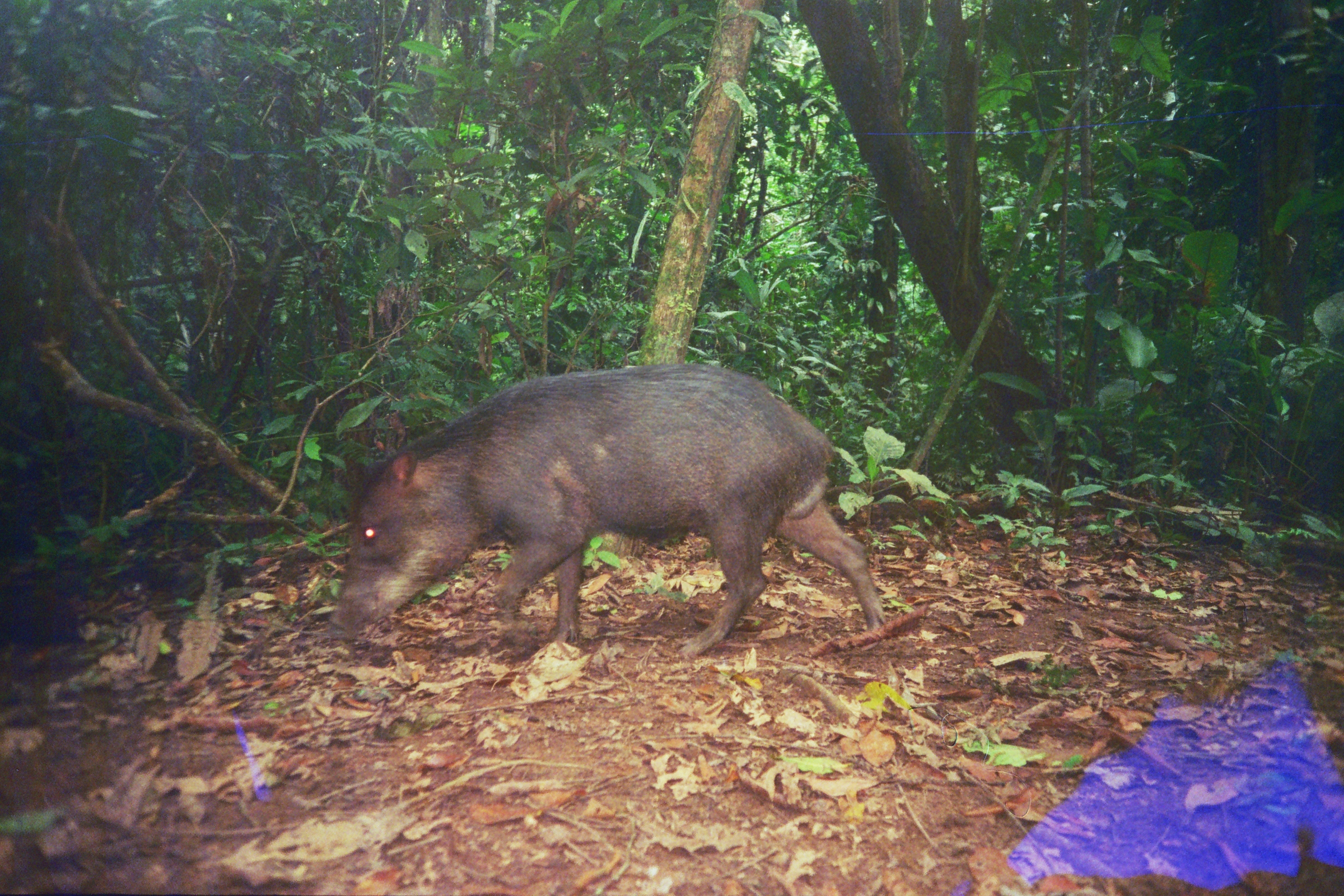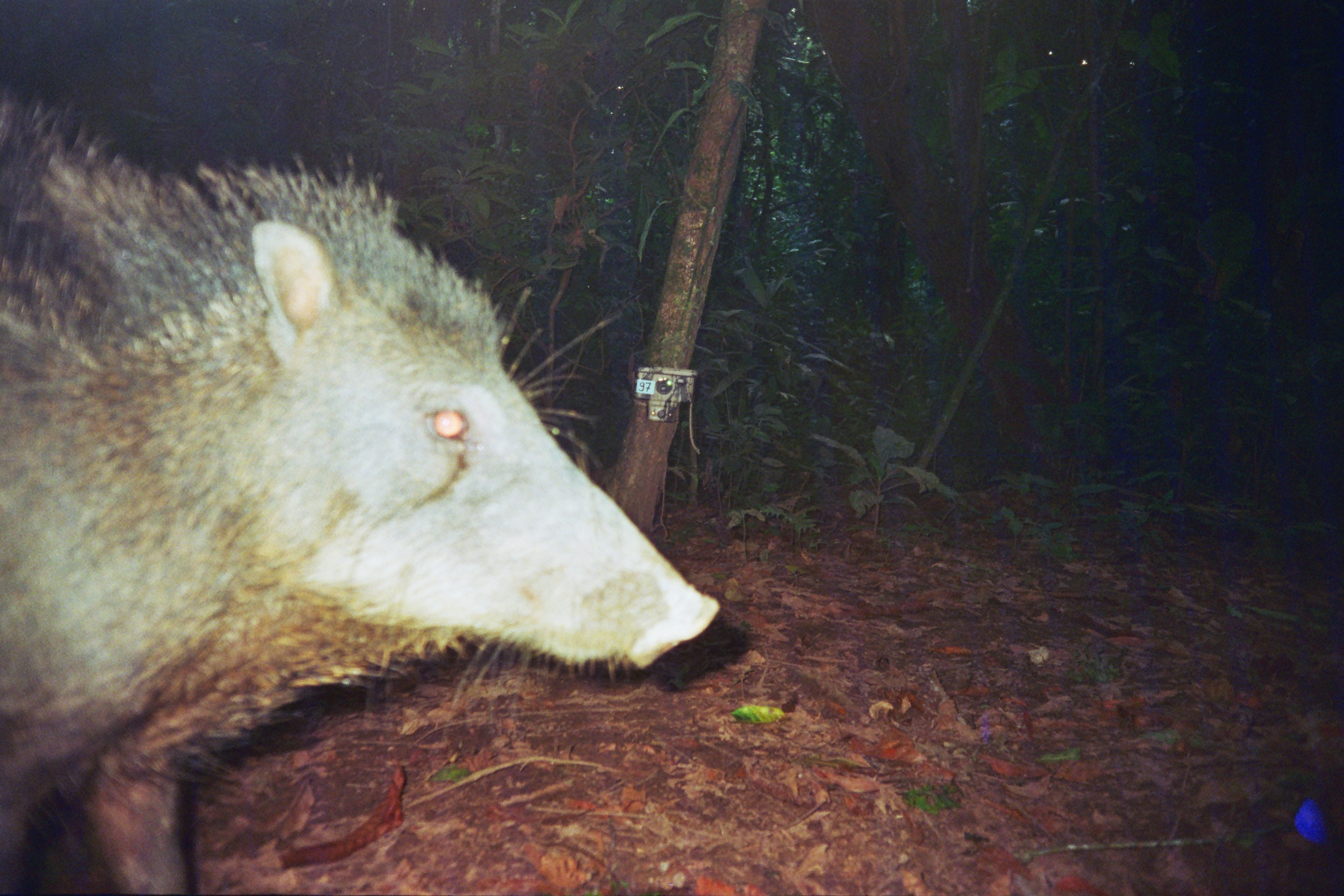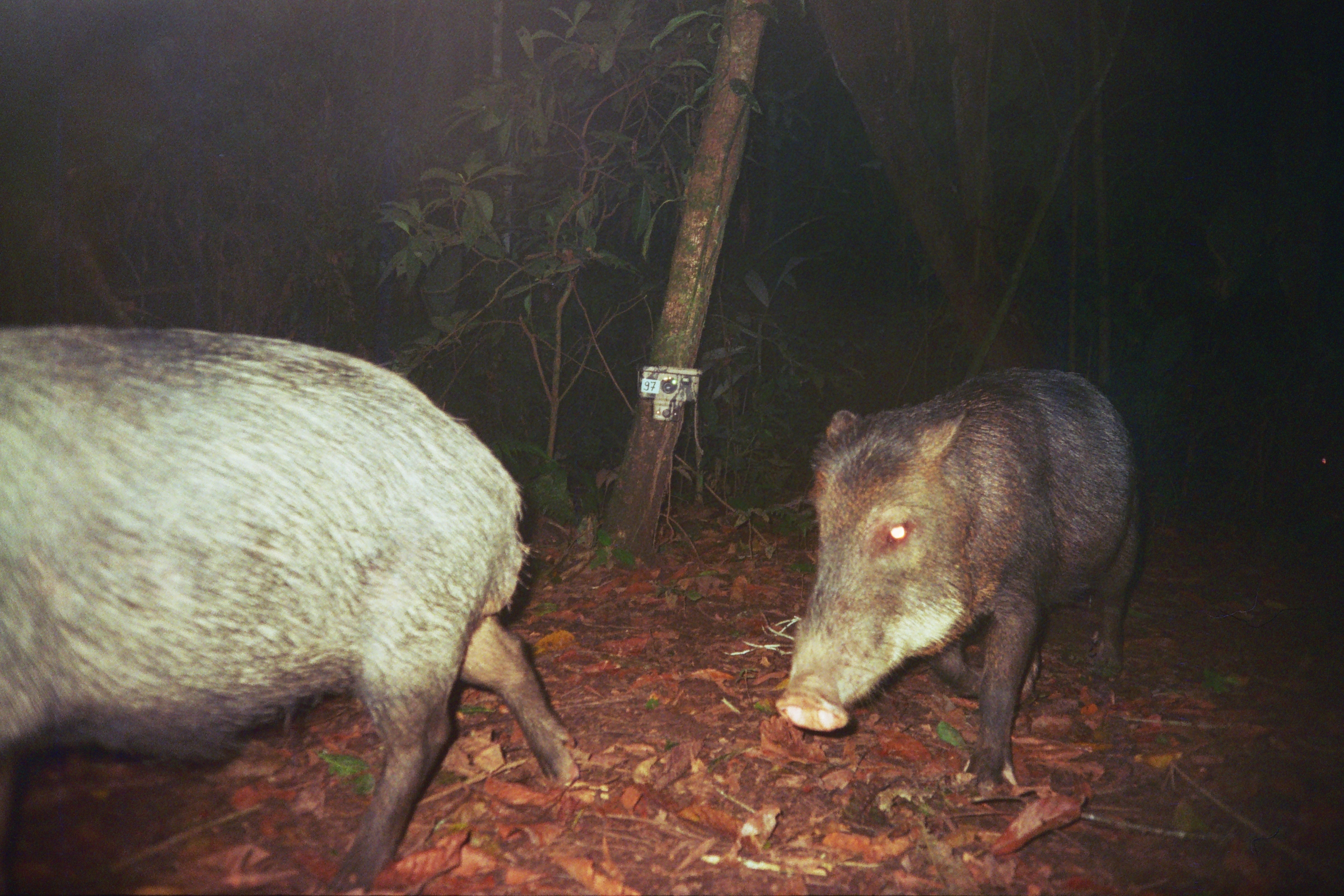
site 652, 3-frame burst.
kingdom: Animalia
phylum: Chordata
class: Mammalia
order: Artiodactyla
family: Tayassuidae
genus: Tayassu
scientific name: Tayassu pecari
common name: white-lipped peccary